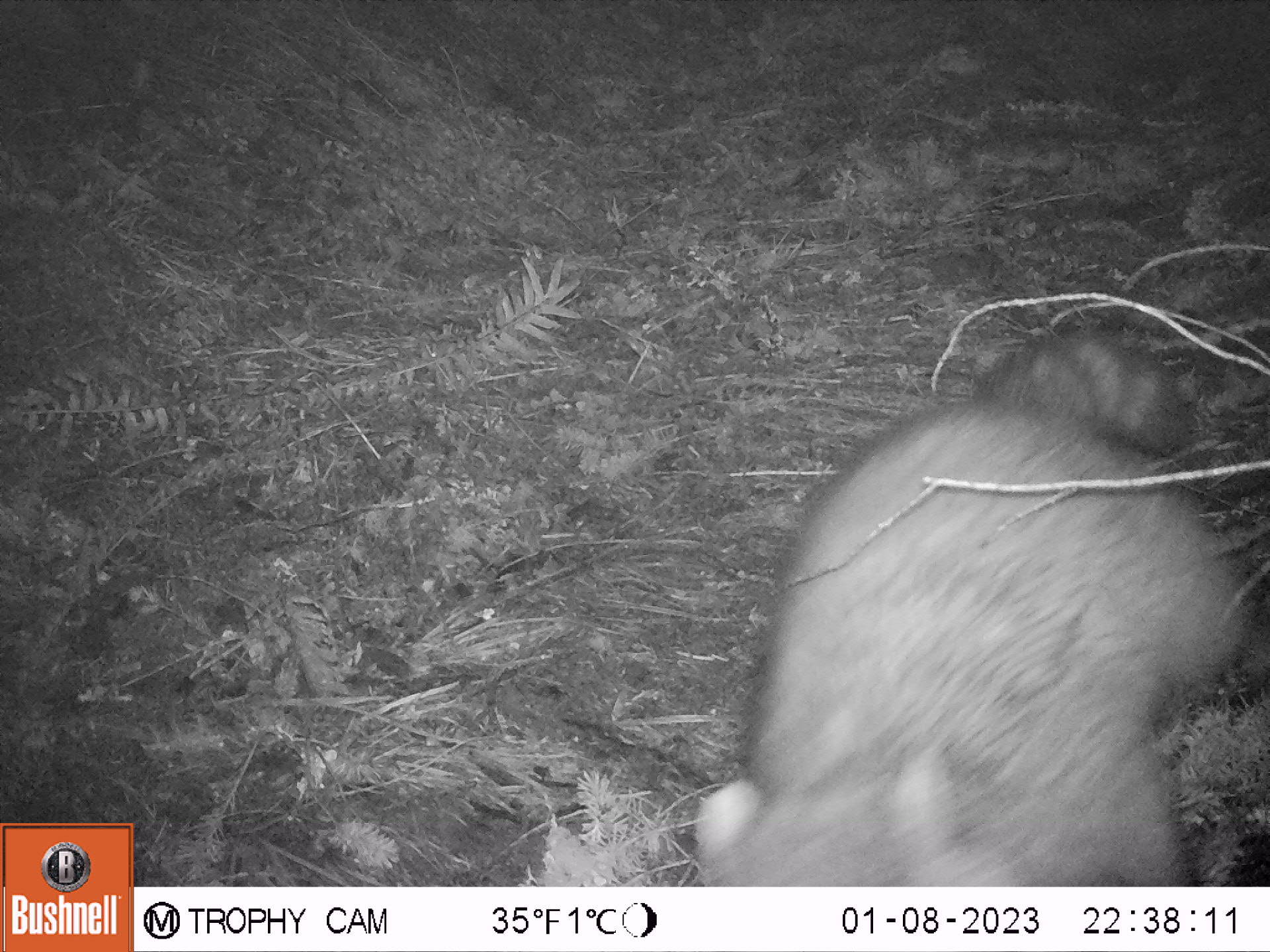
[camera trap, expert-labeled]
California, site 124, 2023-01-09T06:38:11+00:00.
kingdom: Animalia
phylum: Chordata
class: Mammalia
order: Carnivora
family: Procyonidae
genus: Procyon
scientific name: Procyon lotor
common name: raccoon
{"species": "raccoon (Procyon lotor)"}